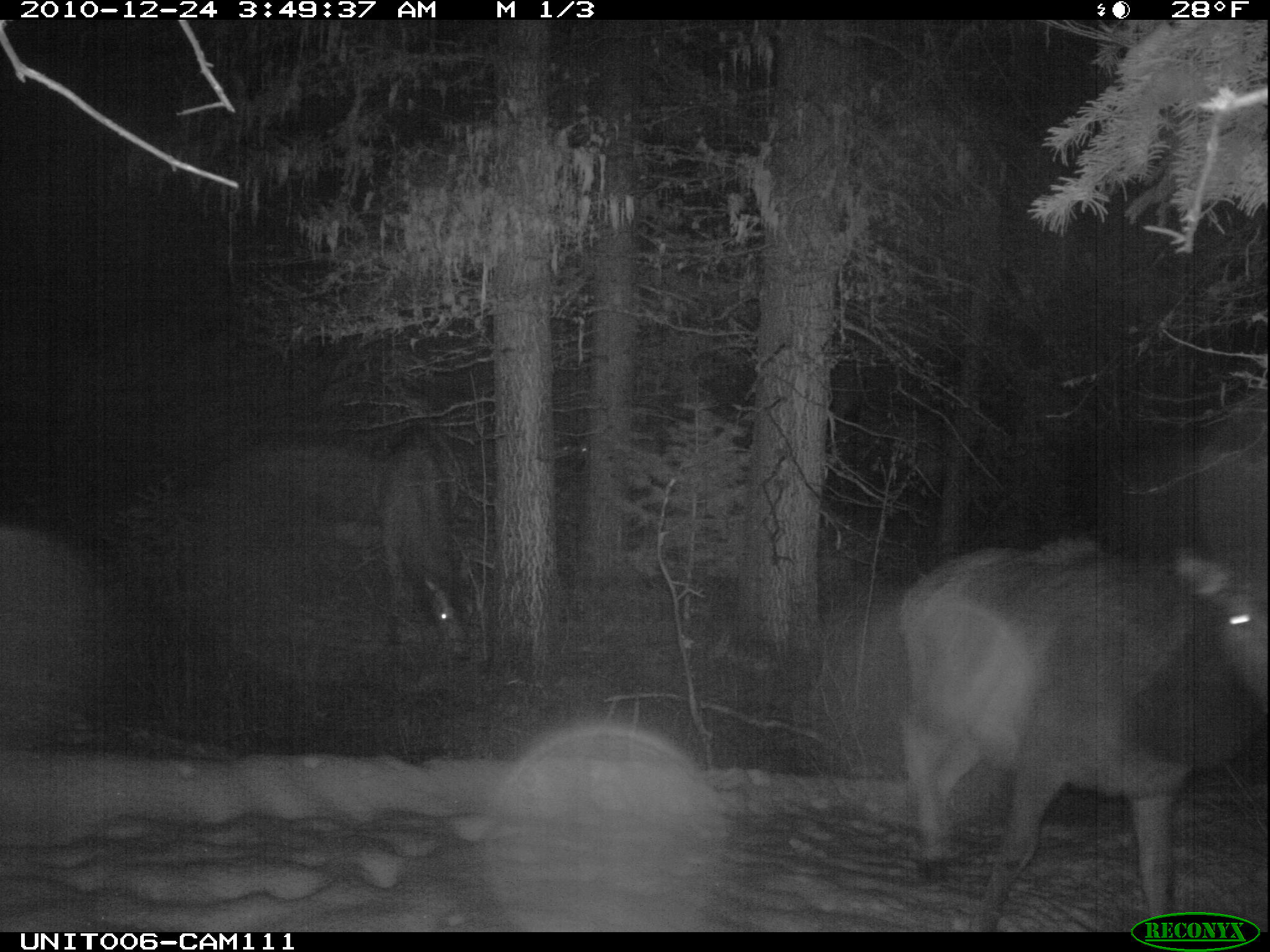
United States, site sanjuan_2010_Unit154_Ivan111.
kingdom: Animalia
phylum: Chordata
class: Mammalia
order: Artiodactyla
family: Cervidae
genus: Cervus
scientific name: Cervus elaphus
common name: red deer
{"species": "Cervus elaphus (red deer)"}